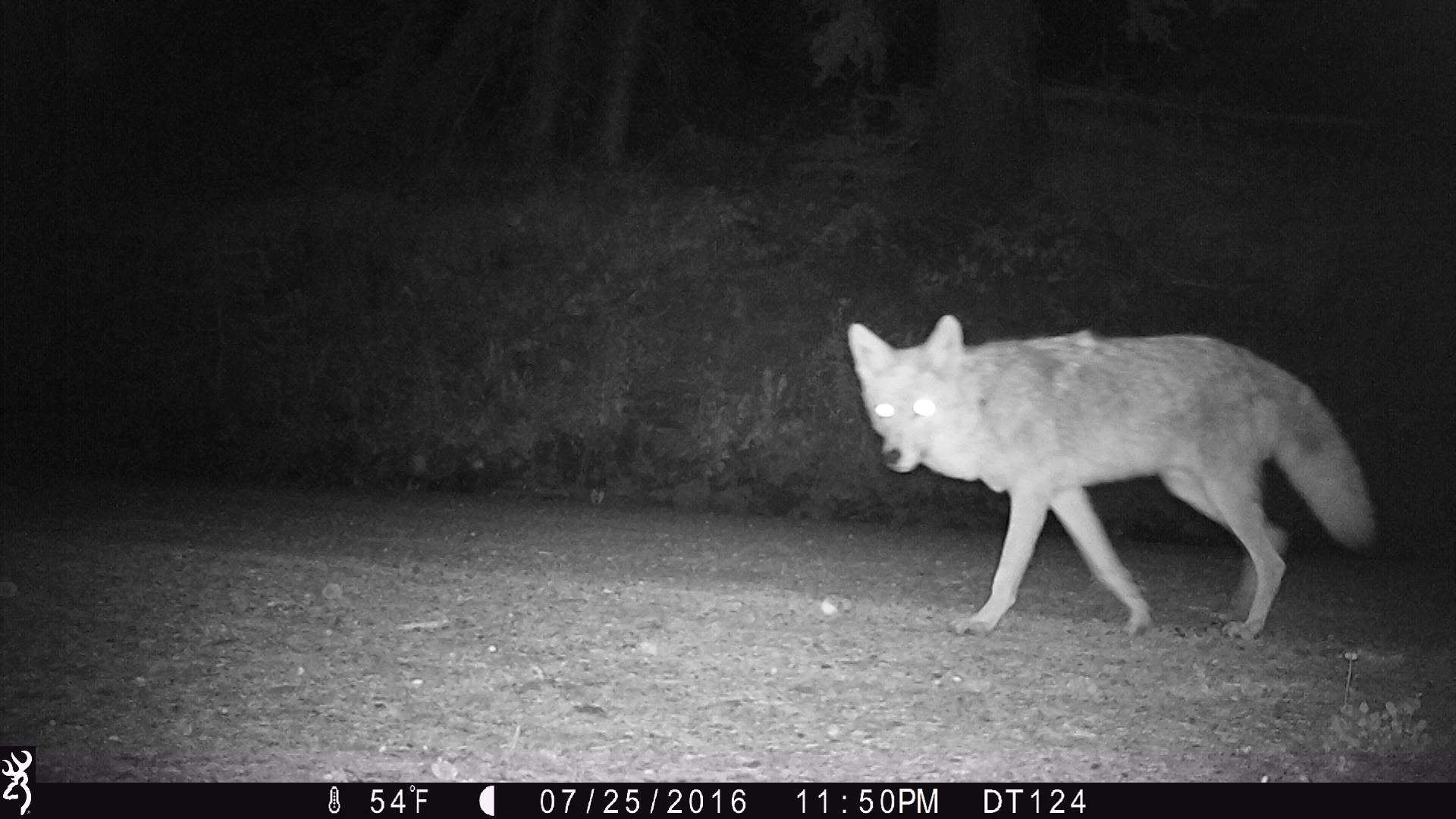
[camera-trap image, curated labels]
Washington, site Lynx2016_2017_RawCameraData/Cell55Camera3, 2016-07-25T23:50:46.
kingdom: Animalia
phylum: Chordata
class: Mammalia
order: Carnivora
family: Canidae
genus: Canis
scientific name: Canis latrans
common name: coyote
Canis latrans (coyote). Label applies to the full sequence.